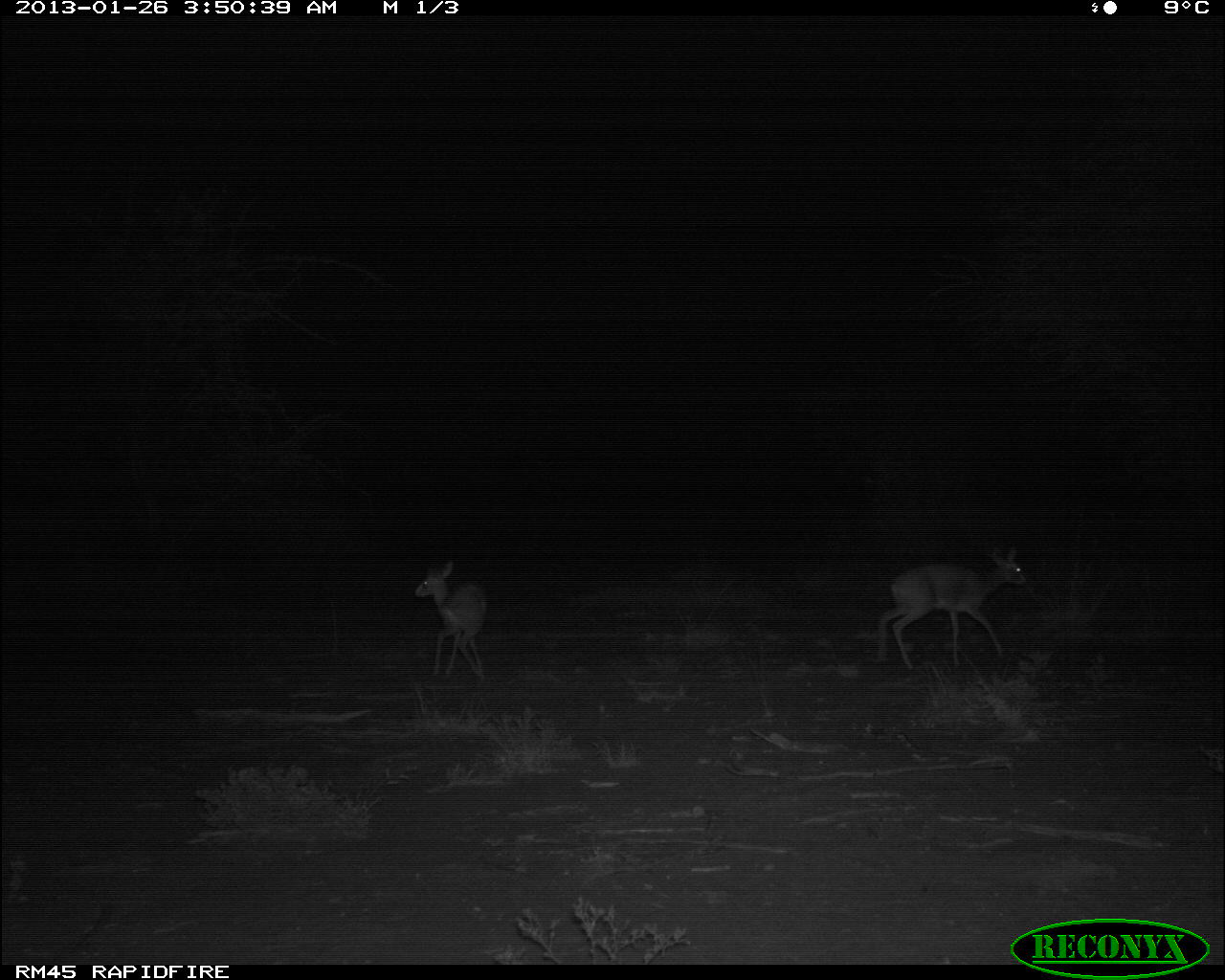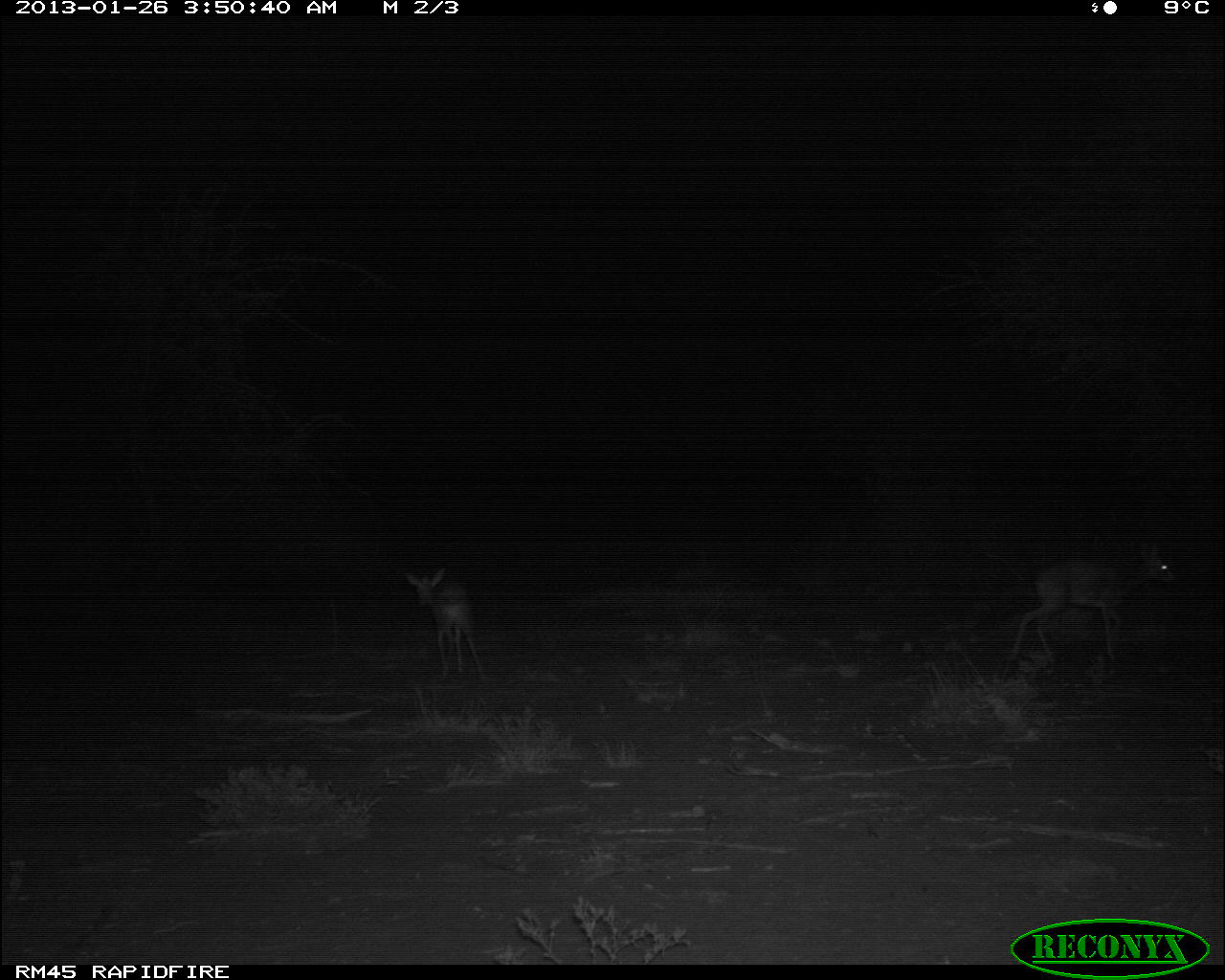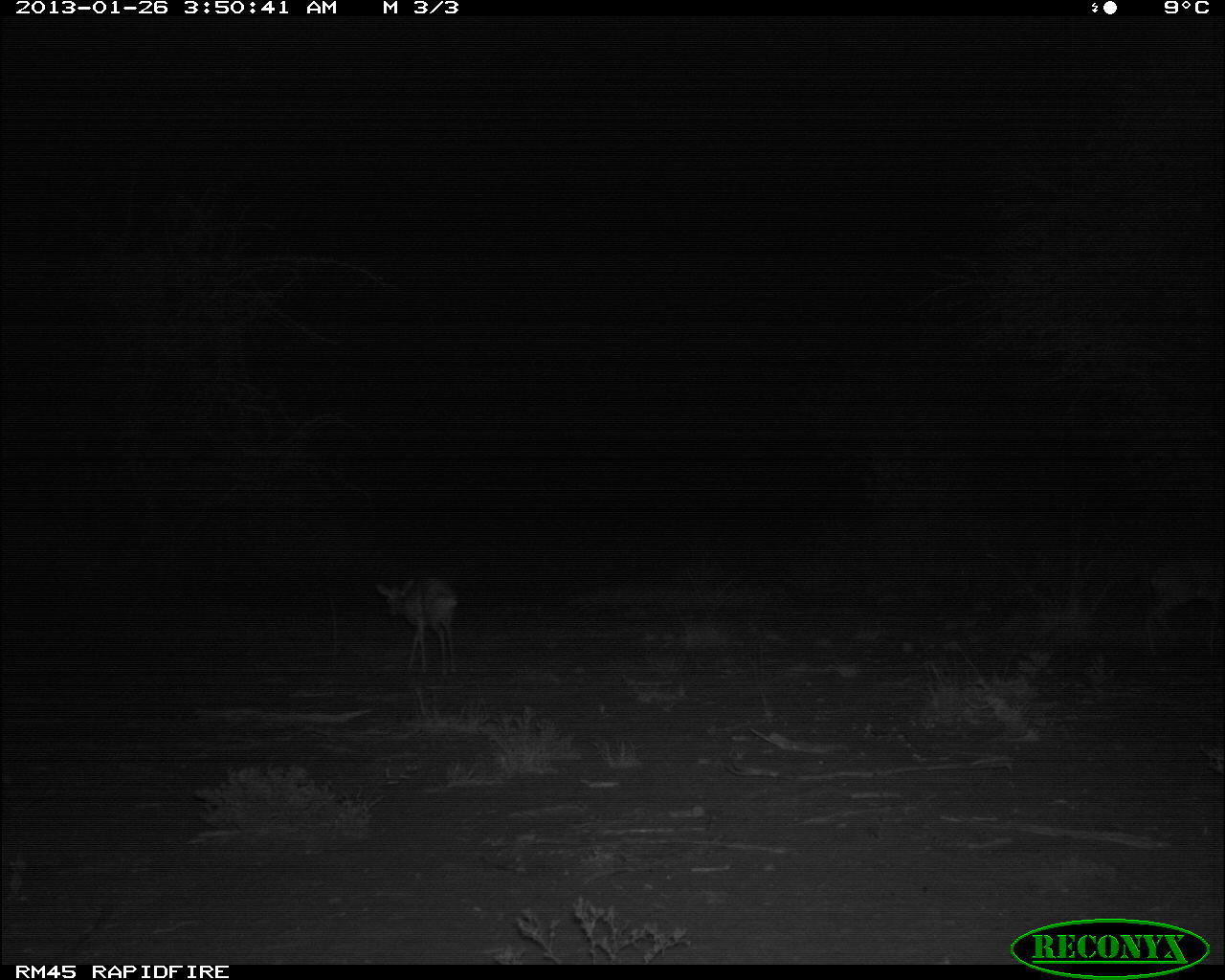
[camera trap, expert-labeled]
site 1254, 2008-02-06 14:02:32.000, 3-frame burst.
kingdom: Animalia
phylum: Chordata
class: Mammalia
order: Artiodactyla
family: Bovidae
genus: Tragelaphus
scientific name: Tragelaphus oryx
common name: eland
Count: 1.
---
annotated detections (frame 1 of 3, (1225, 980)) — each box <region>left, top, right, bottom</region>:
tragelaphus oryx: <region>864, 534, 1034, 674</region>; <region>405, 551, 494, 684</region>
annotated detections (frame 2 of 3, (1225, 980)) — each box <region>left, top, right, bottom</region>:
tragelaphus oryx: <region>1002, 533, 1177, 677</region>; <region>396, 553, 490, 686</region>